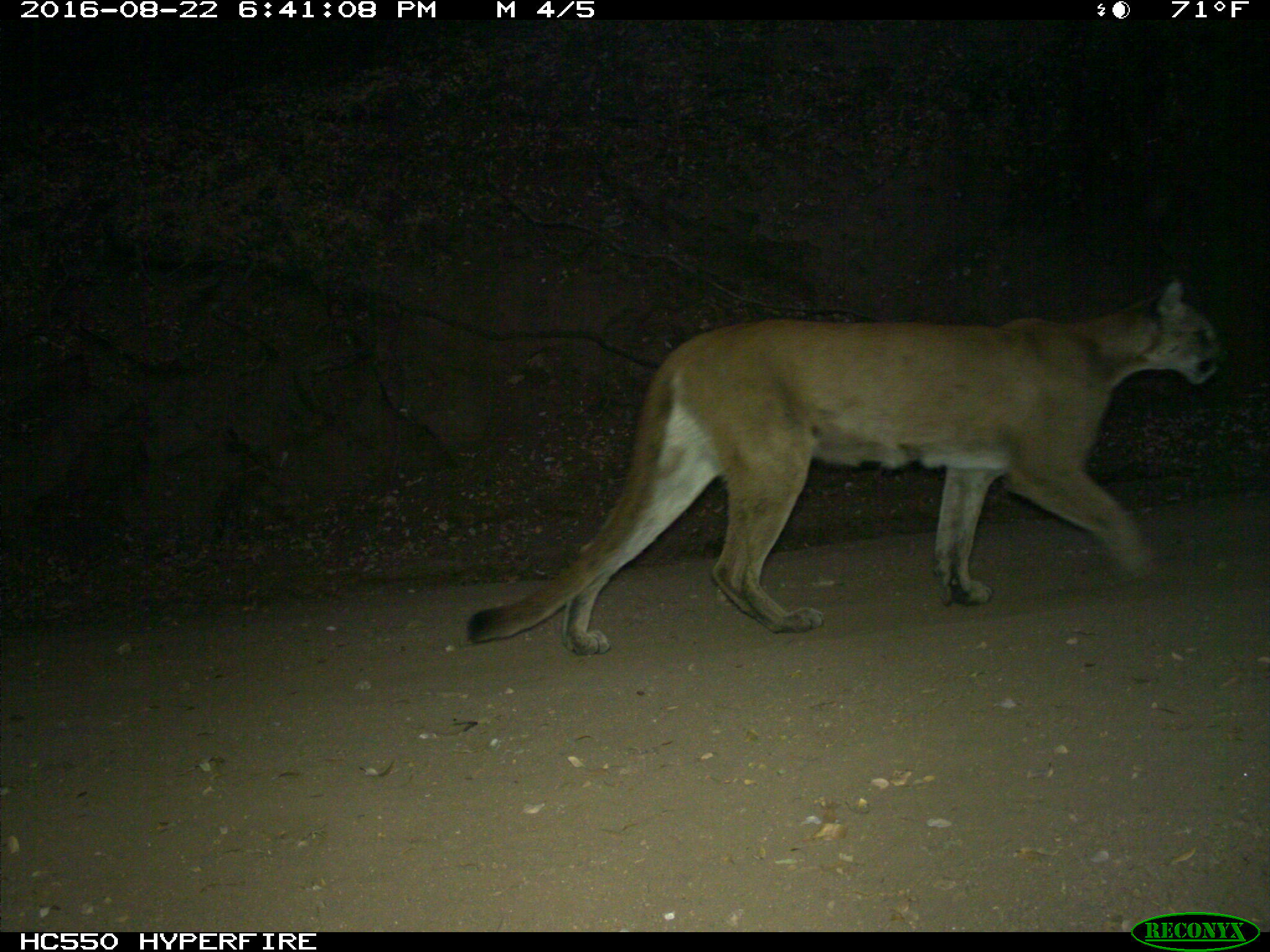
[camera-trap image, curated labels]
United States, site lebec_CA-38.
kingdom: Animalia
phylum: Chordata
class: Mammalia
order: Carnivora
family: Felidae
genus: Puma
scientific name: Puma concolor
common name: mountain lion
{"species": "Puma concolor (mountain lion)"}